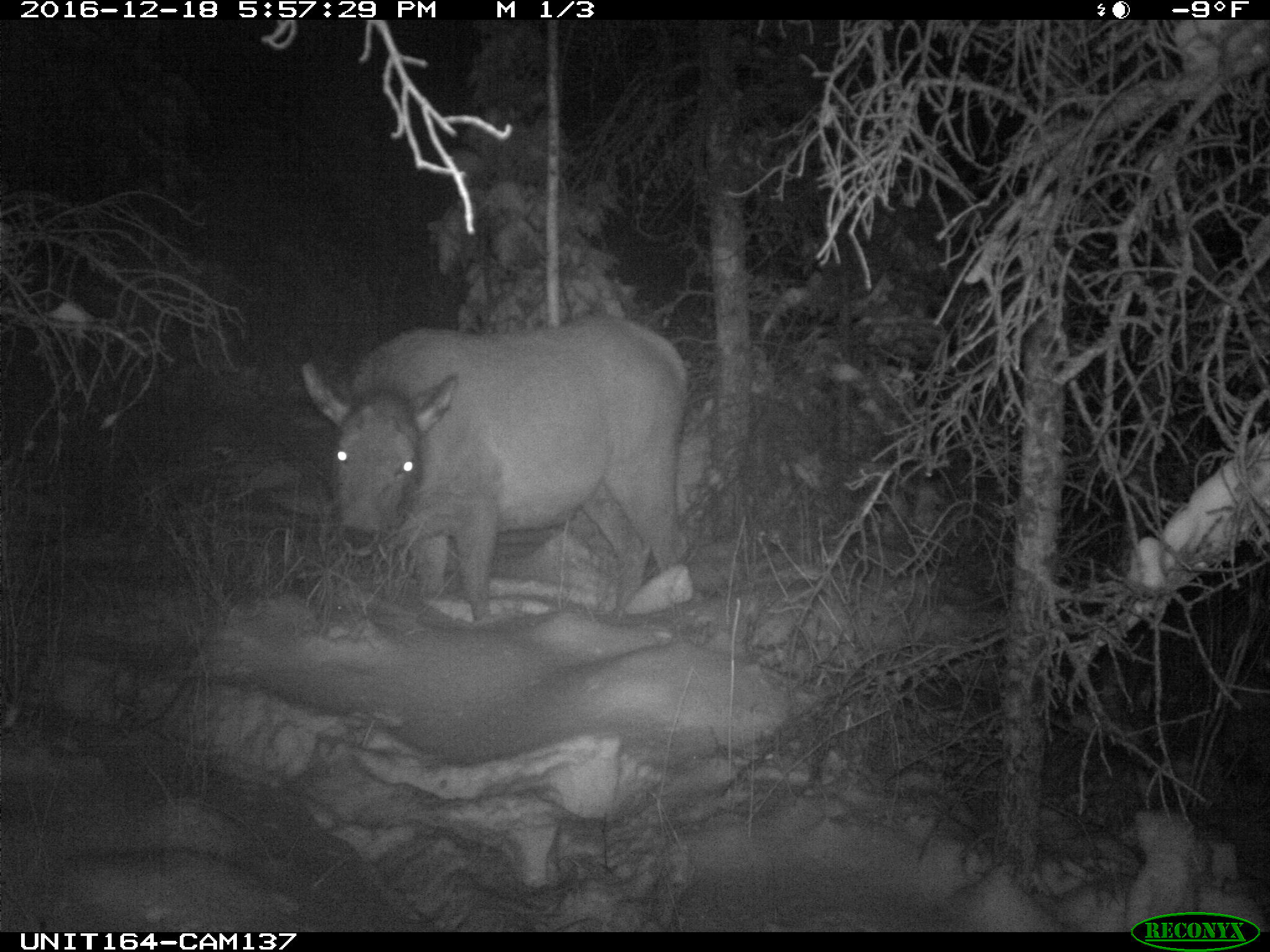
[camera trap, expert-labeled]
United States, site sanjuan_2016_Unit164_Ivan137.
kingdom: Animalia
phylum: Chordata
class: Mammalia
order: Artiodactyla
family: Cervidae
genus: Cervus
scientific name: Cervus elaphus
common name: red deer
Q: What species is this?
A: Cervus elaphus (red deer).